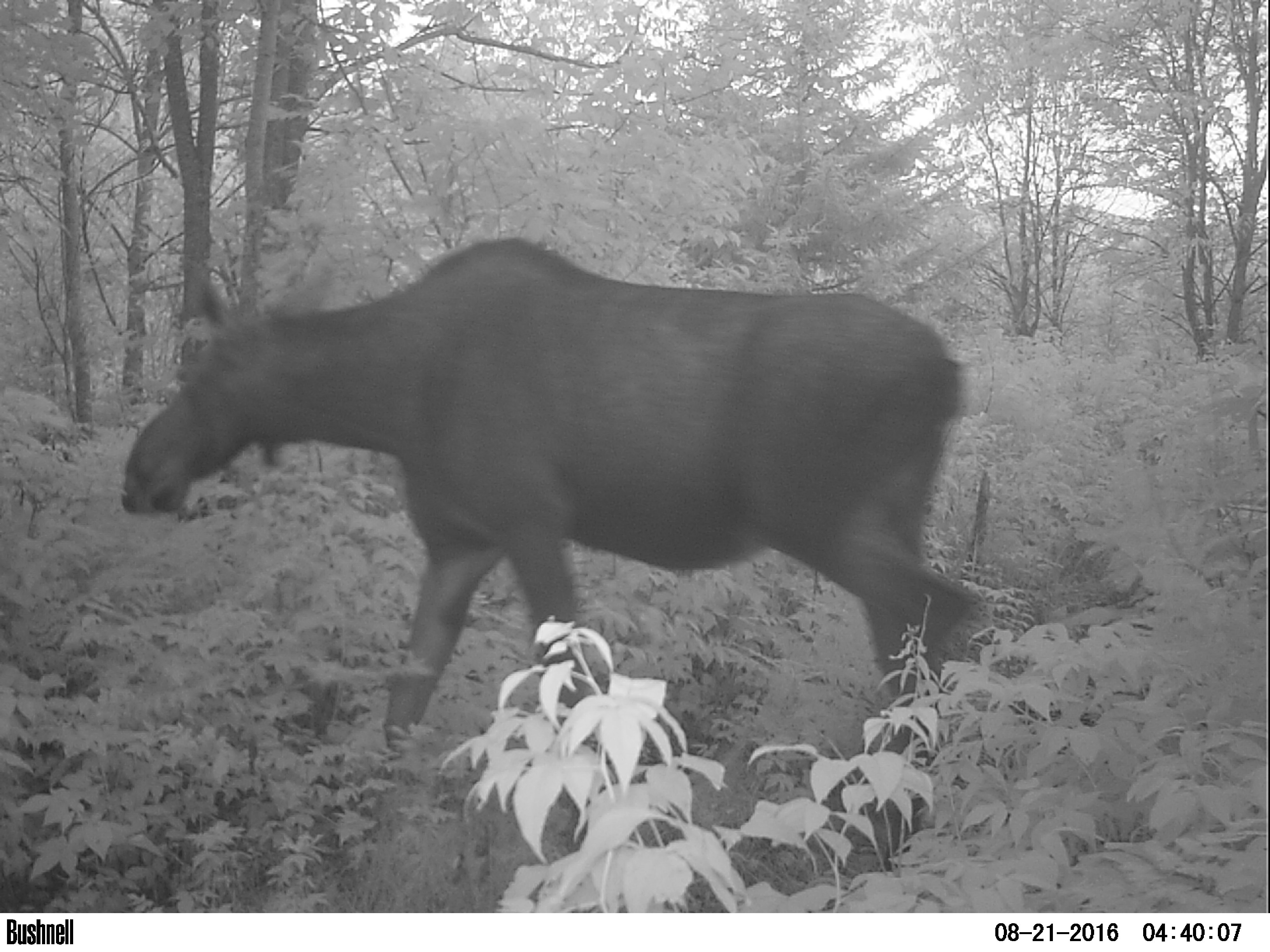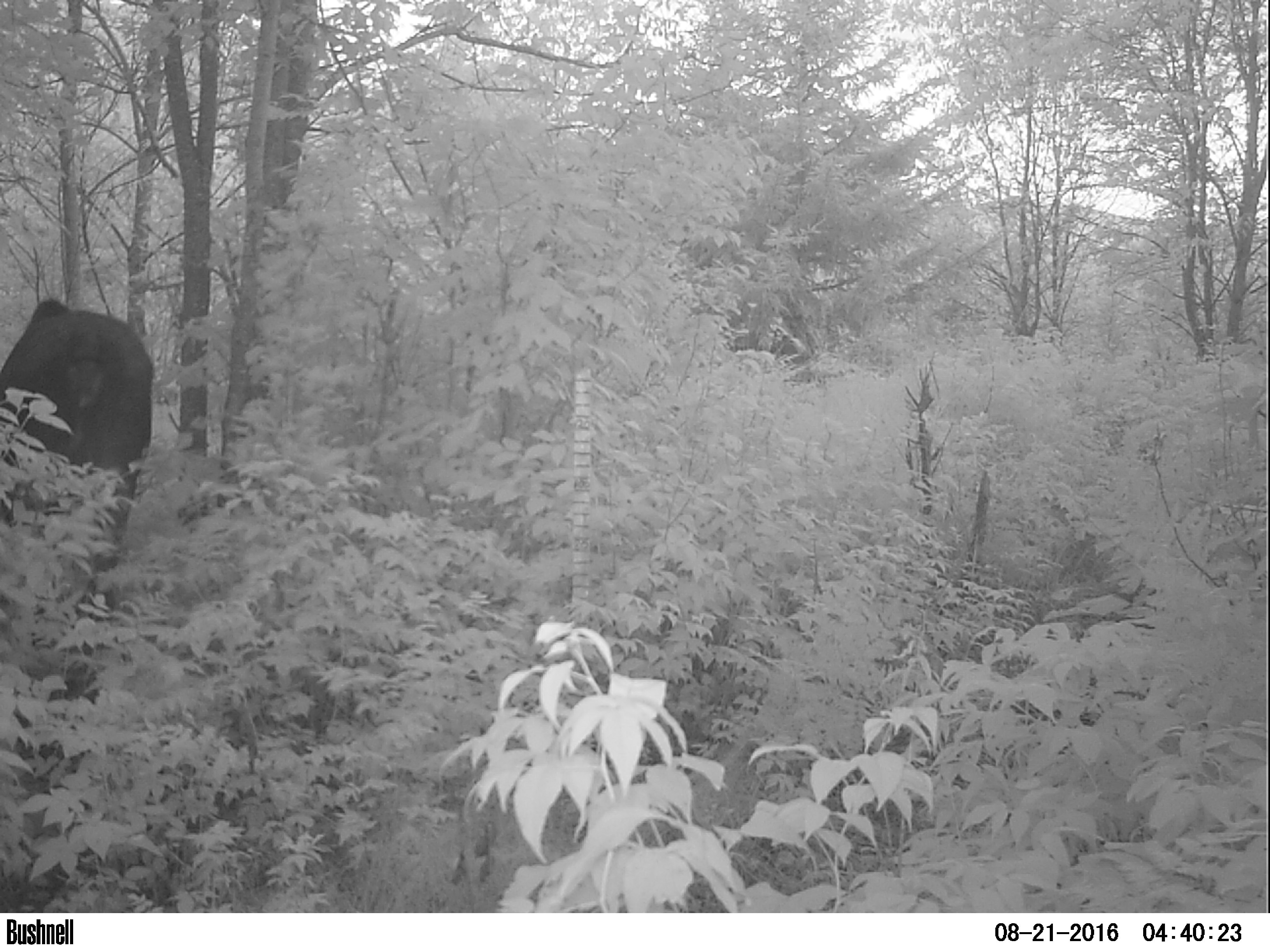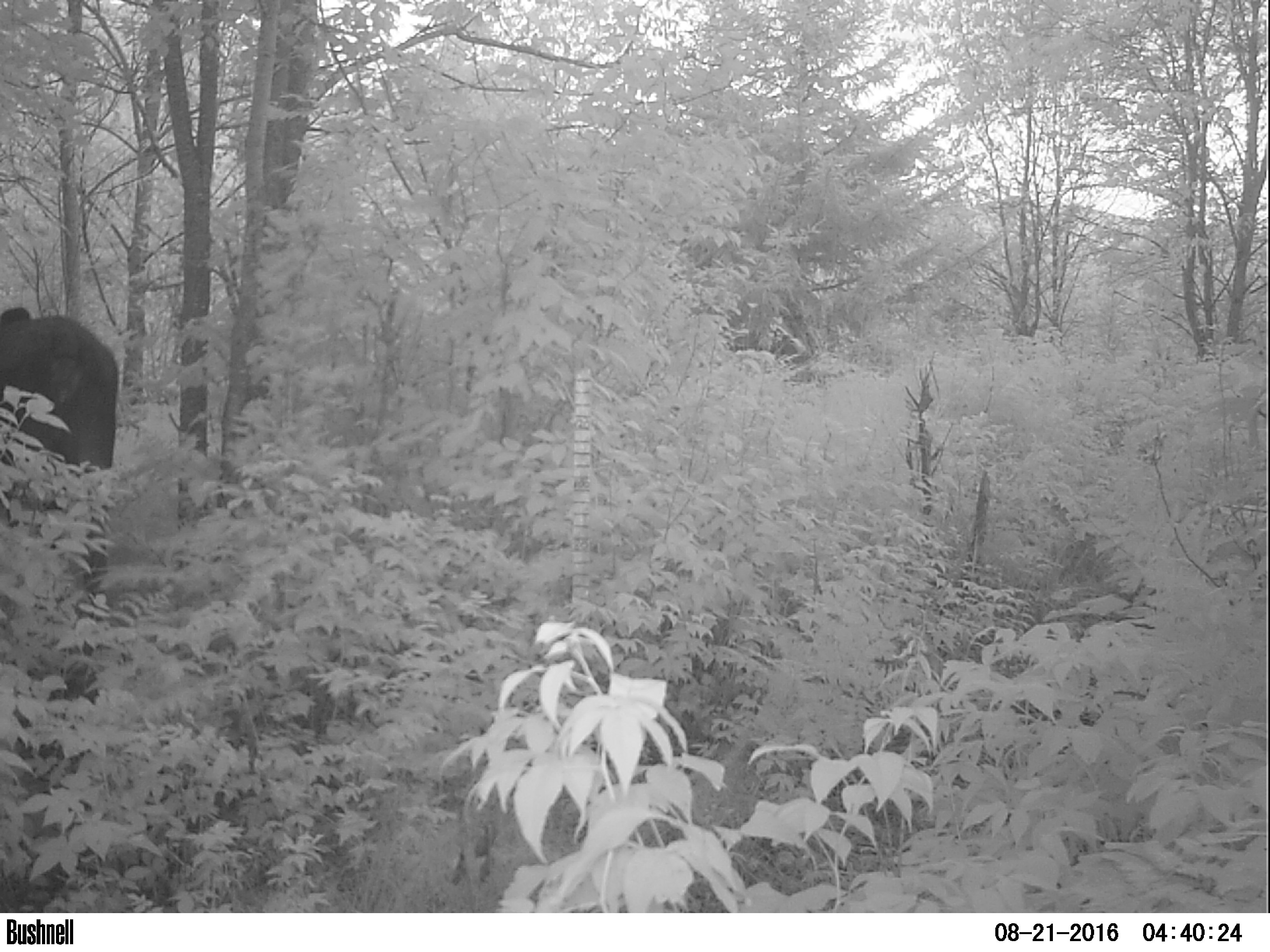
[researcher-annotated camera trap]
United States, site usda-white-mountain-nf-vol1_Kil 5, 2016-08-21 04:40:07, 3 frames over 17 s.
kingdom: Animalia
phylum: Chordata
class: Mammalia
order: Artiodactyla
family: Cervidae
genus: Alces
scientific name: Alces alces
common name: moose